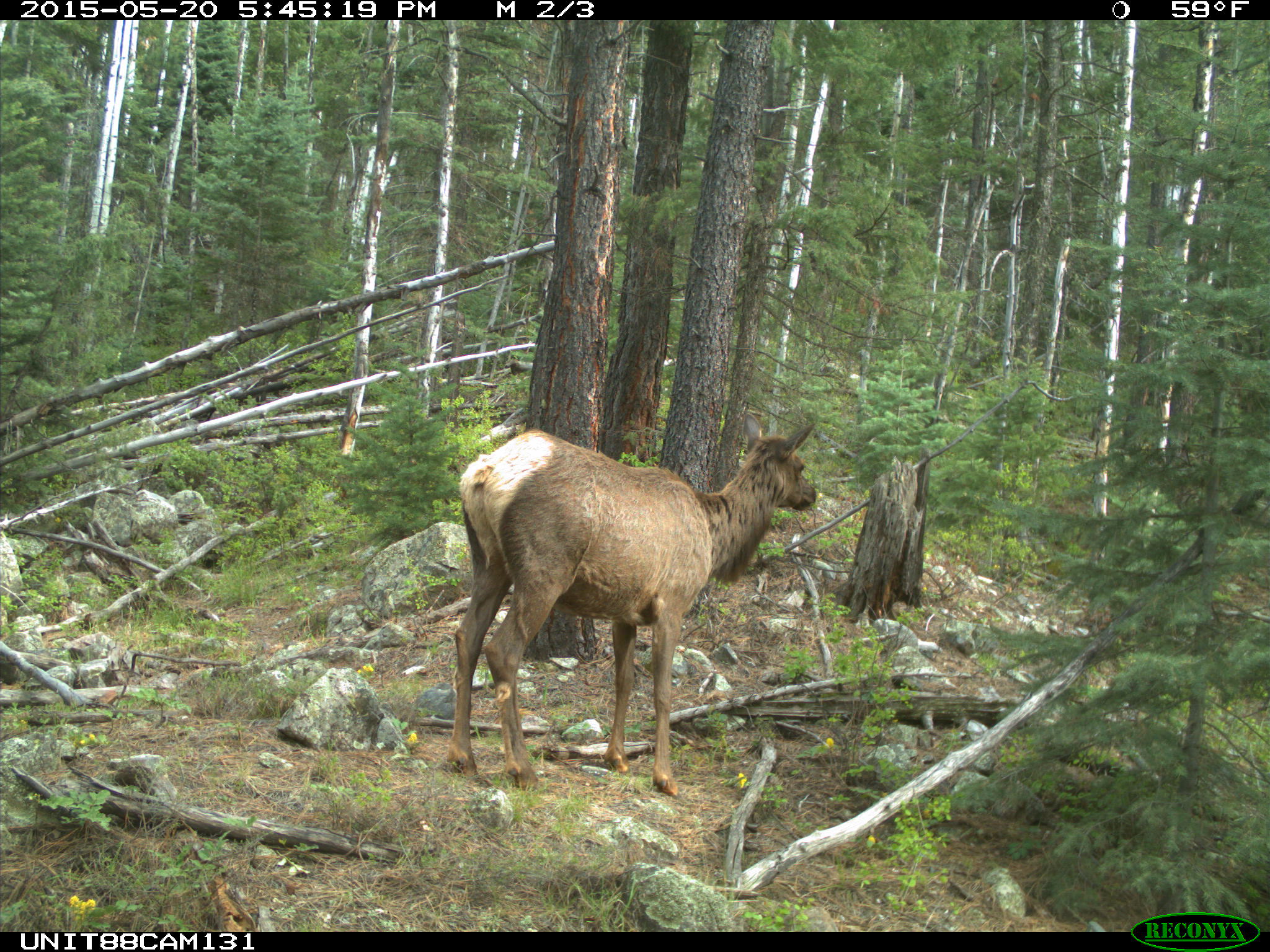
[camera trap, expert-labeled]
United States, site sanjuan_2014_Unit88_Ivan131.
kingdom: Animalia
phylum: Chordata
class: Mammalia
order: Artiodactyla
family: Cervidae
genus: Cervus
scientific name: Cervus elaphus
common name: red deer